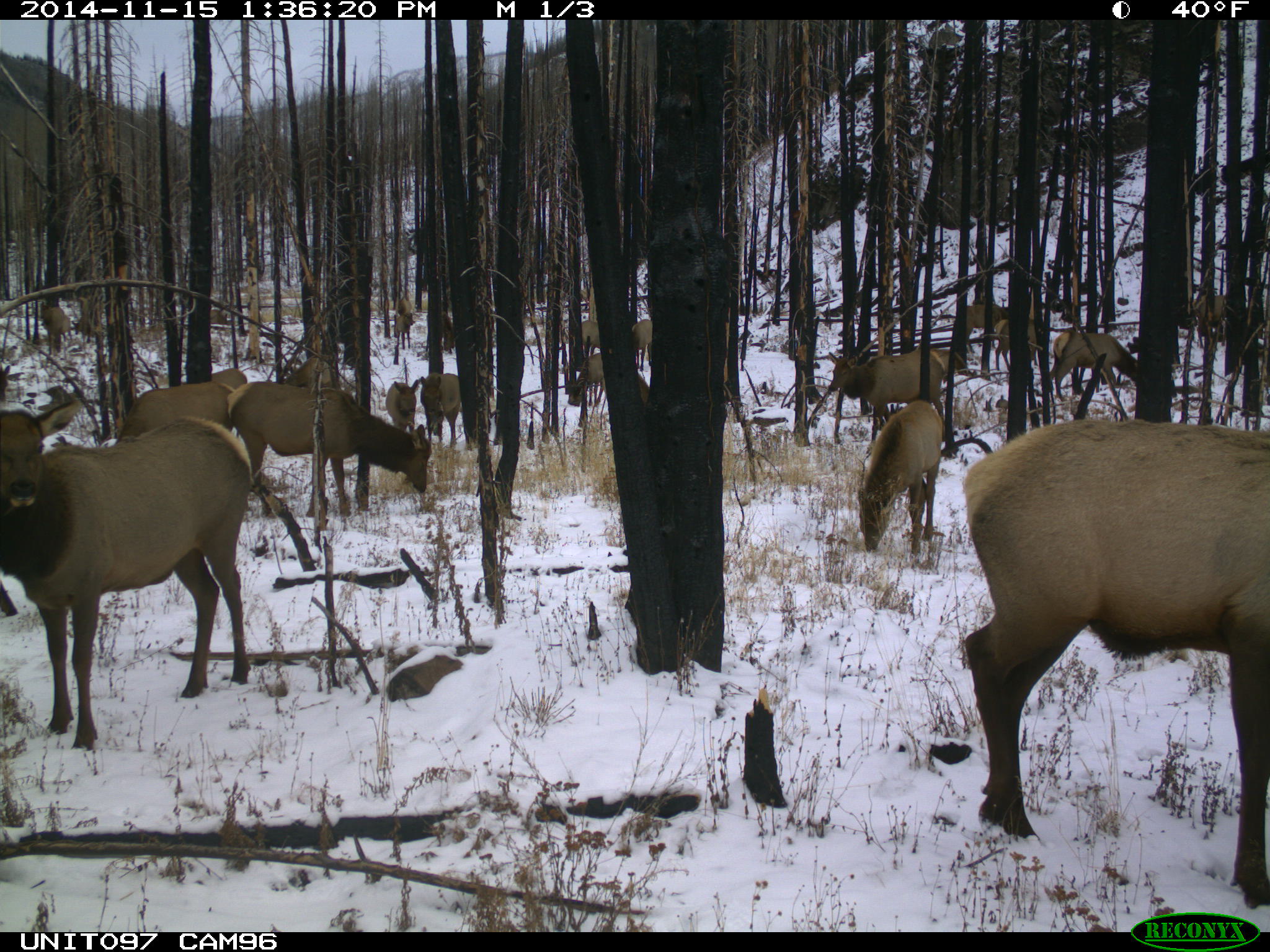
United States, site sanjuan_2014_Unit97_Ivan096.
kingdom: Animalia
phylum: Chordata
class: Mammalia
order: Artiodactyla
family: Cervidae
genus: Cervus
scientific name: Cervus elaphus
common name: red deer